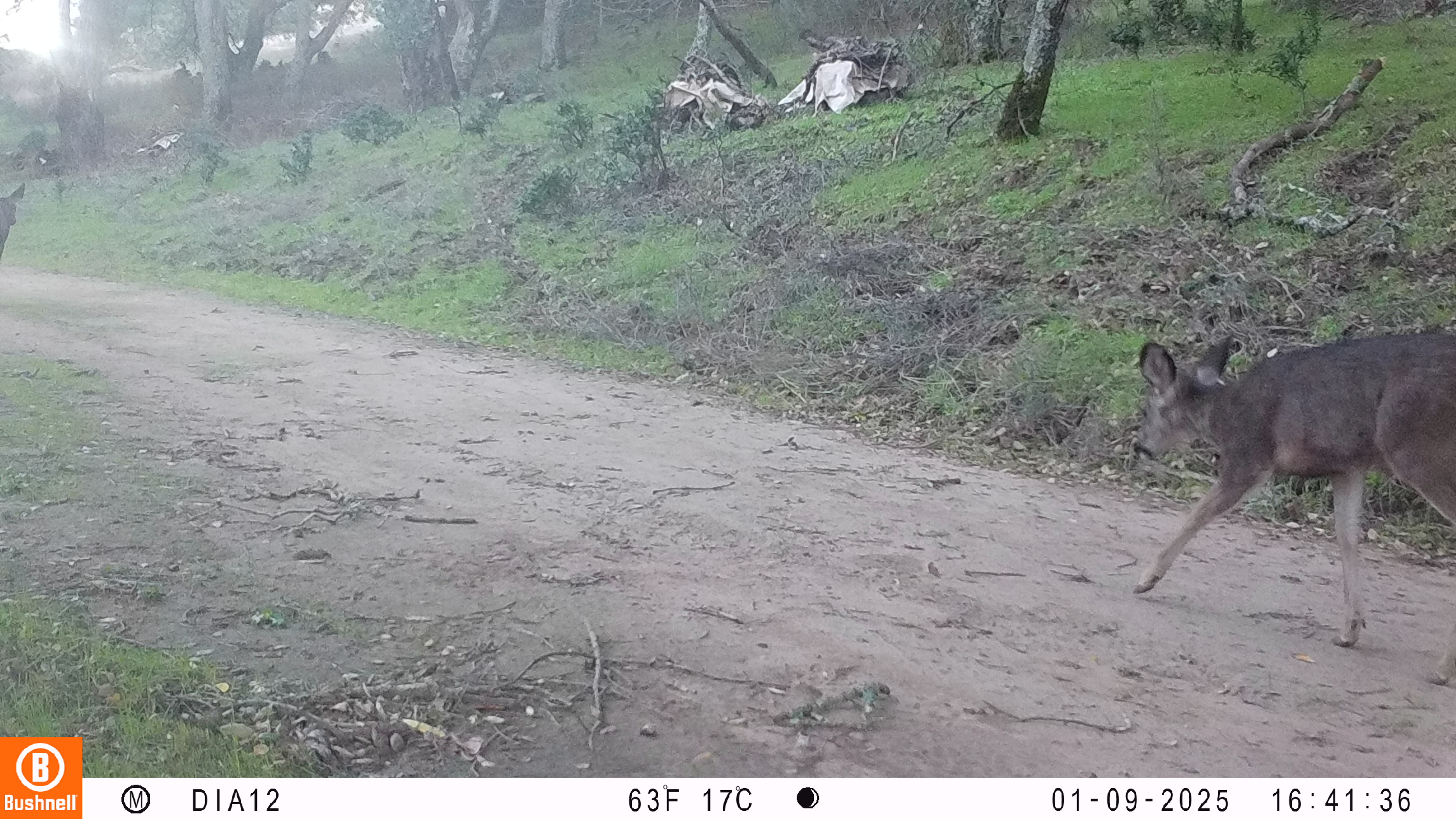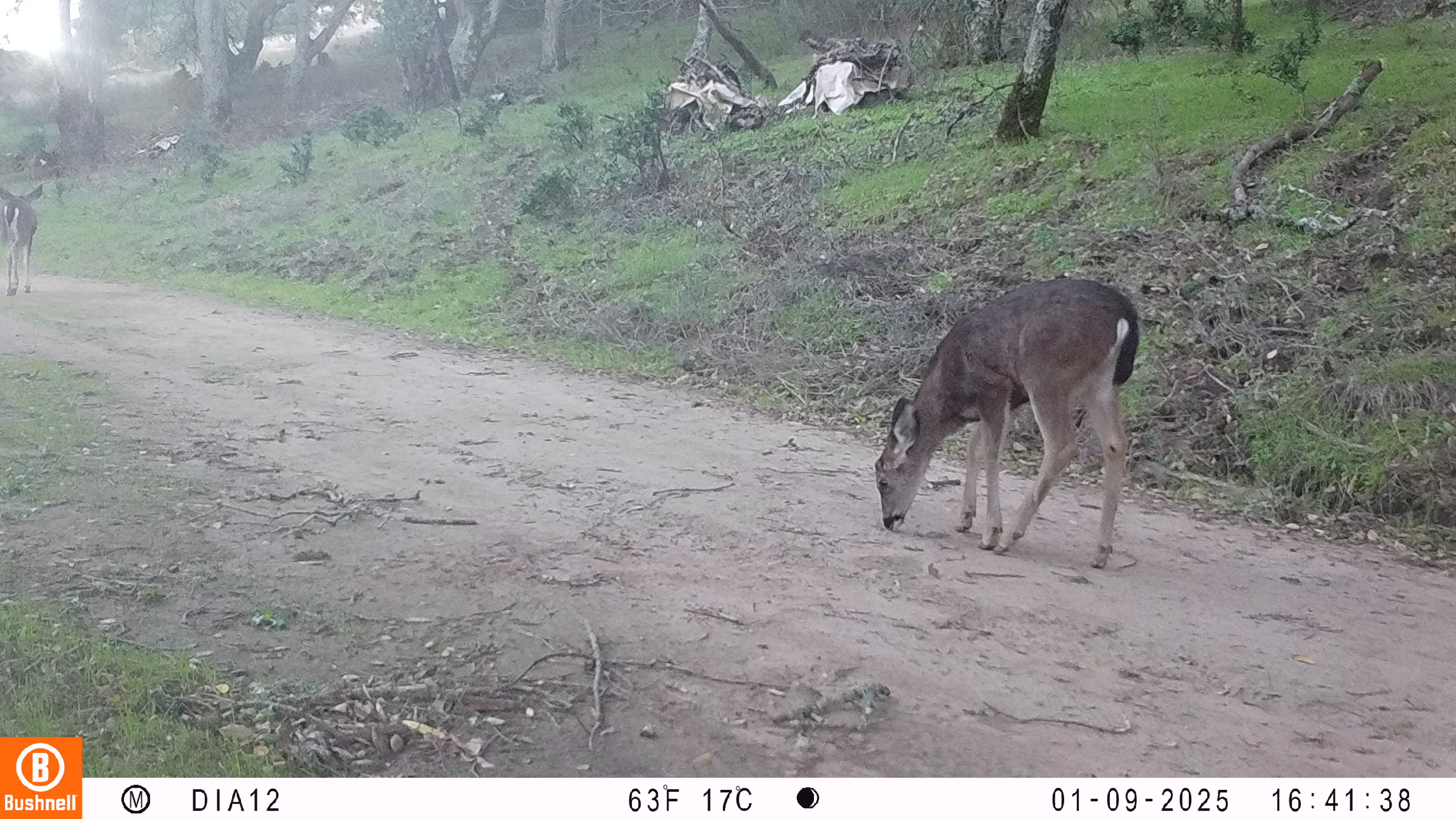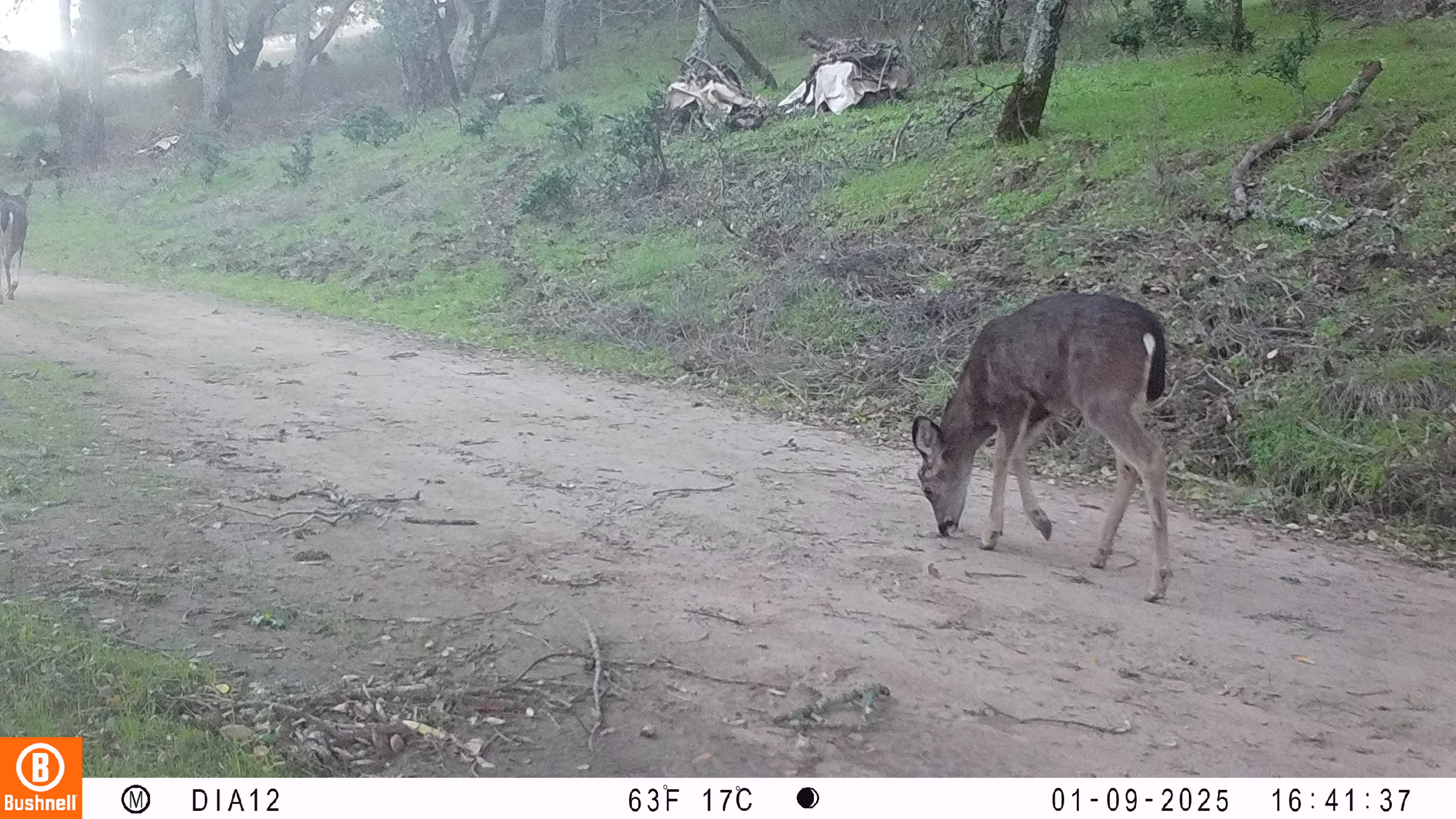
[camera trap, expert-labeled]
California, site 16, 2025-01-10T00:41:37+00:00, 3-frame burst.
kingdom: Animalia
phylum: Chordata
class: Mammalia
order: Artiodactyla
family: Cervidae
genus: Odocoileus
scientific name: Odocoileus hemionus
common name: mule deer